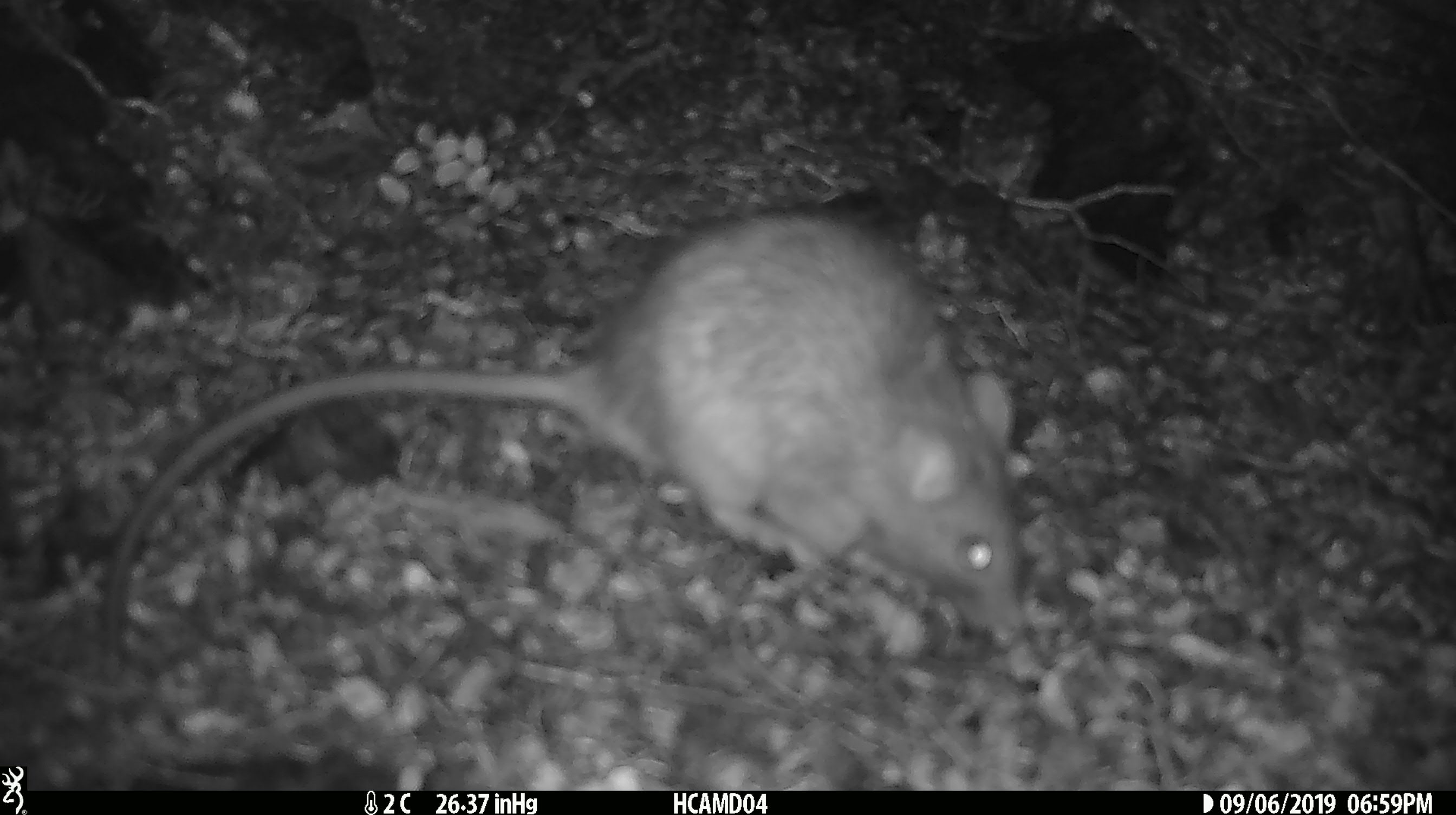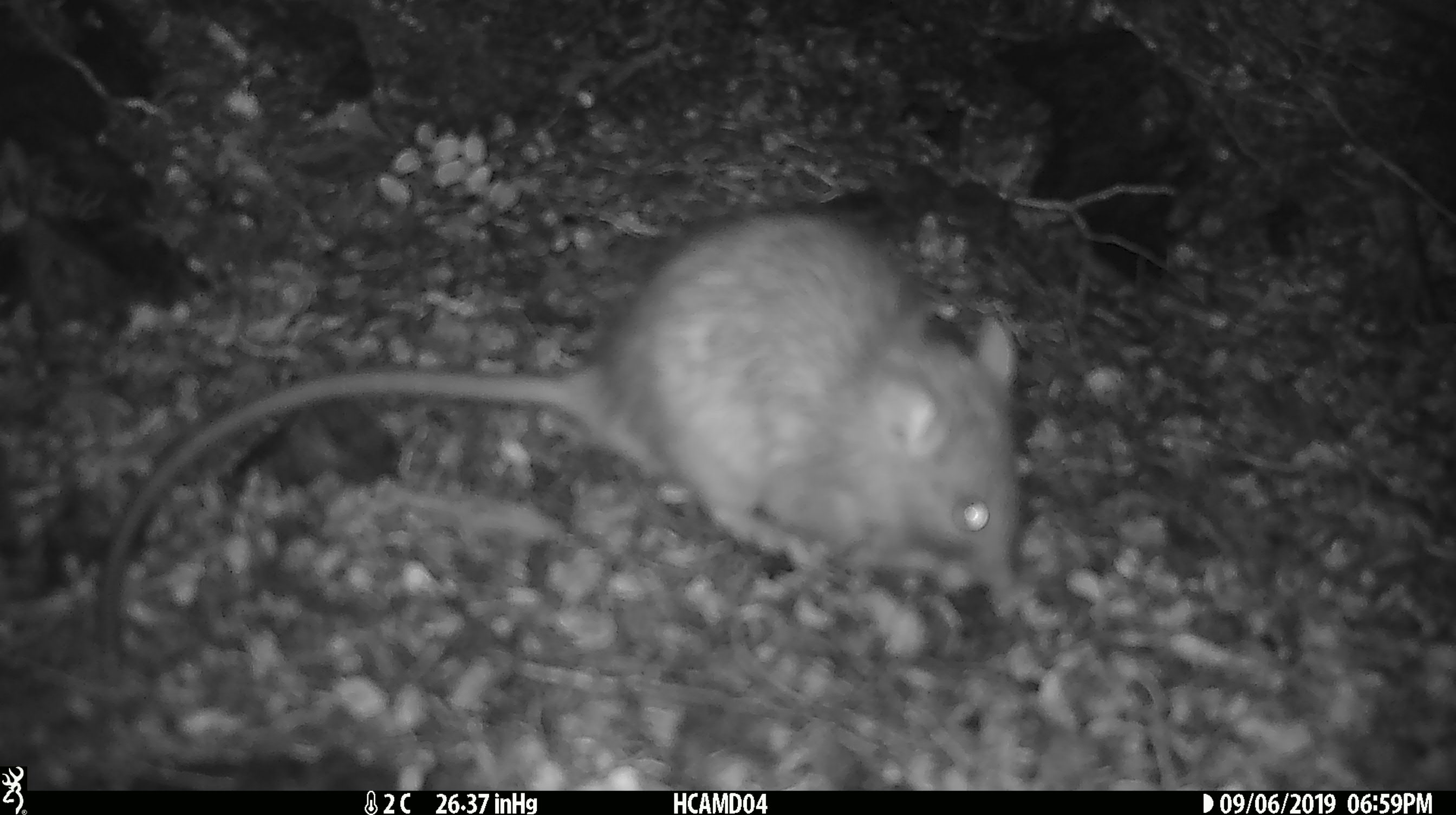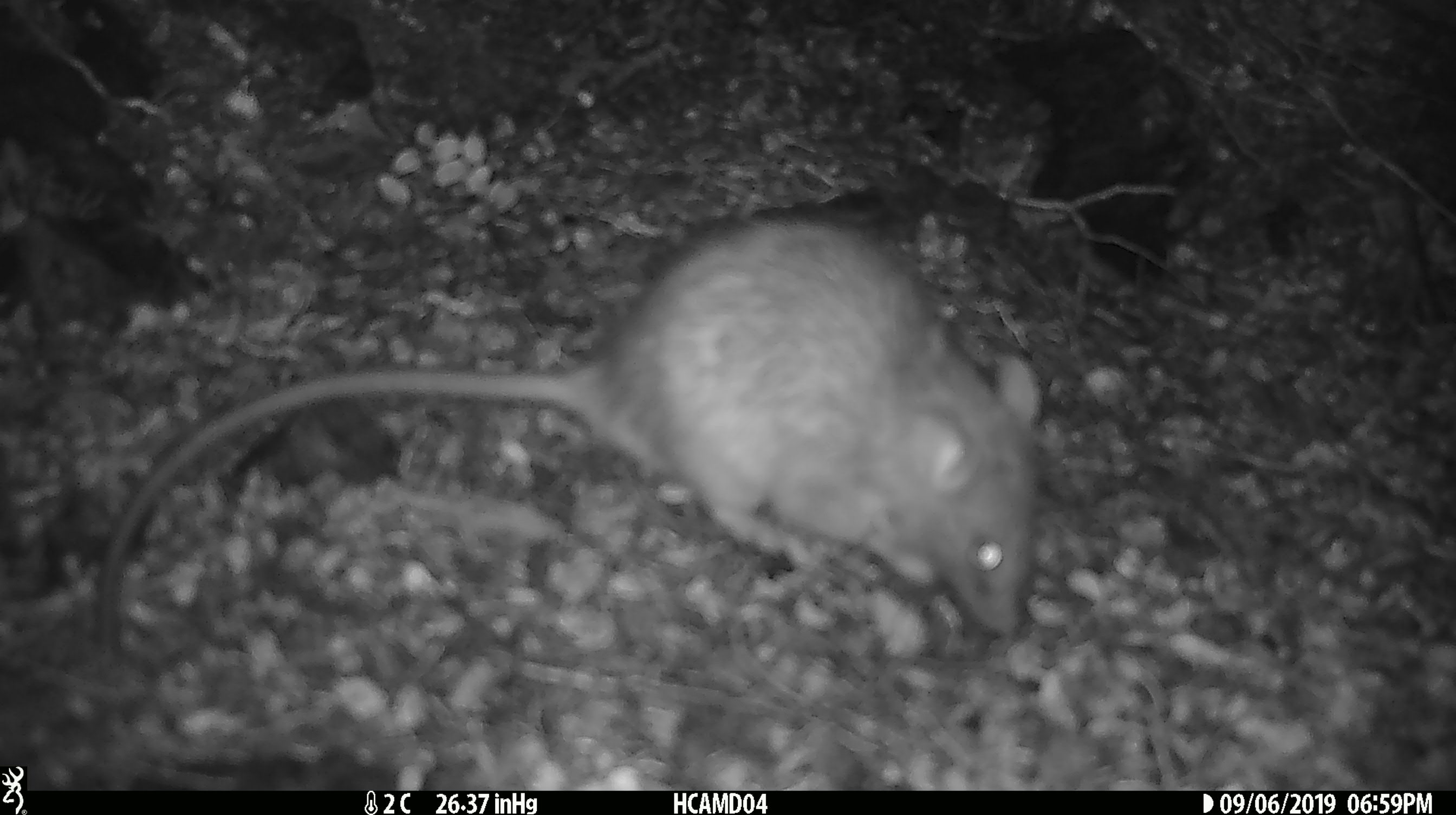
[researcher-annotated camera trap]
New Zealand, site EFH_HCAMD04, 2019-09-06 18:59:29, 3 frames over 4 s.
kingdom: Animalia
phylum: Chordata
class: Mammalia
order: Rodentia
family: Muridae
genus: Rattus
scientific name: Rattus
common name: rat